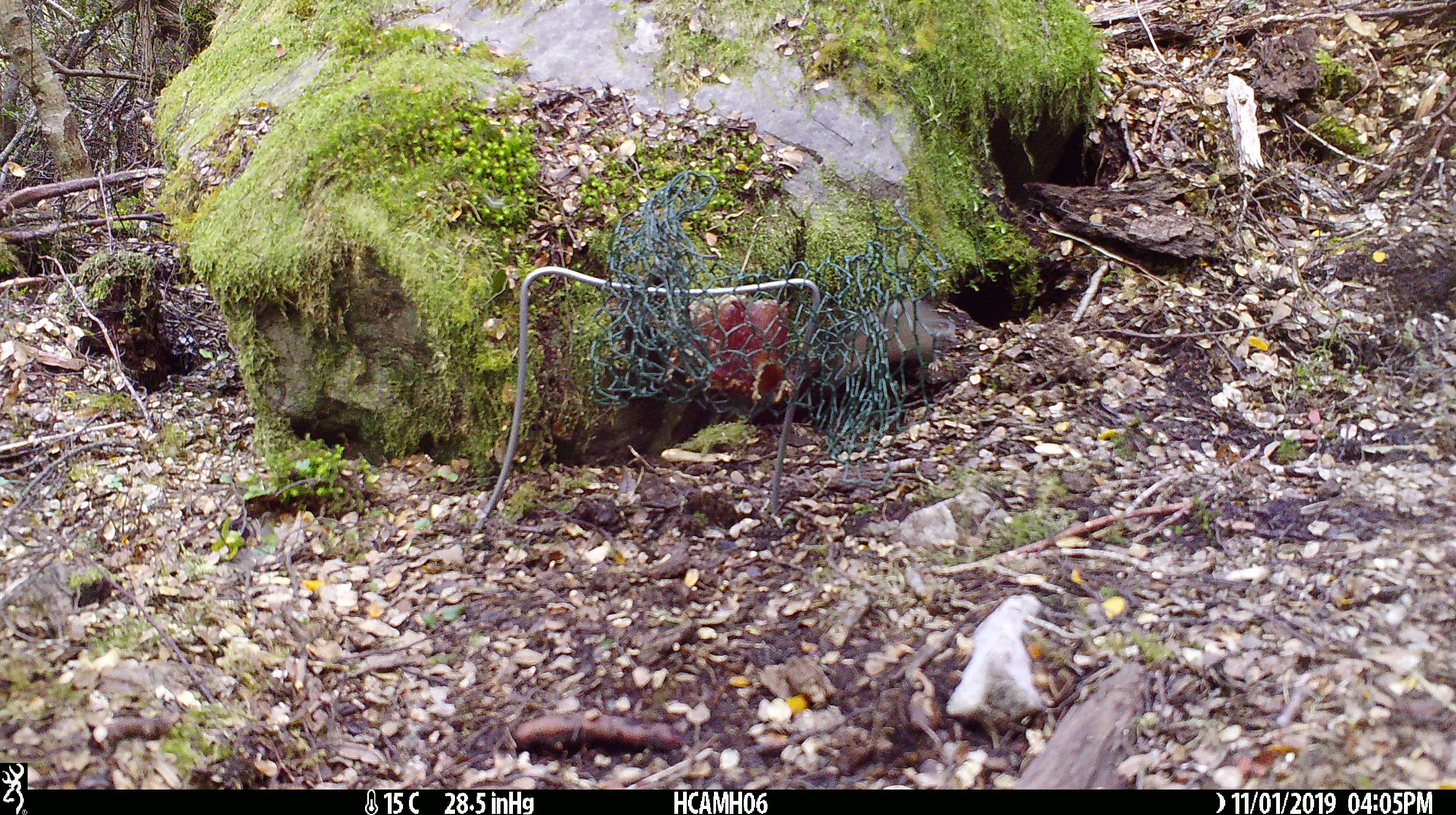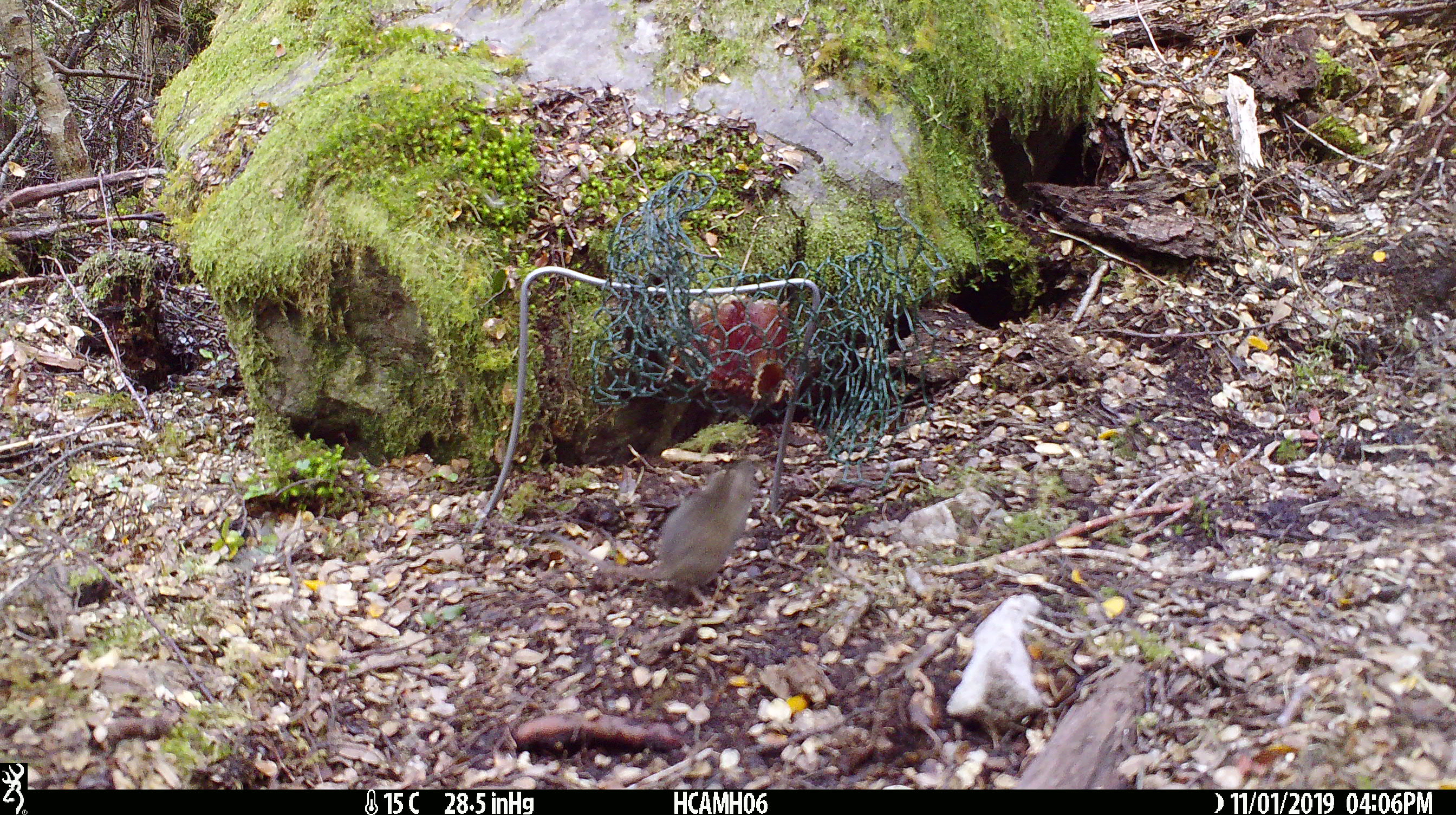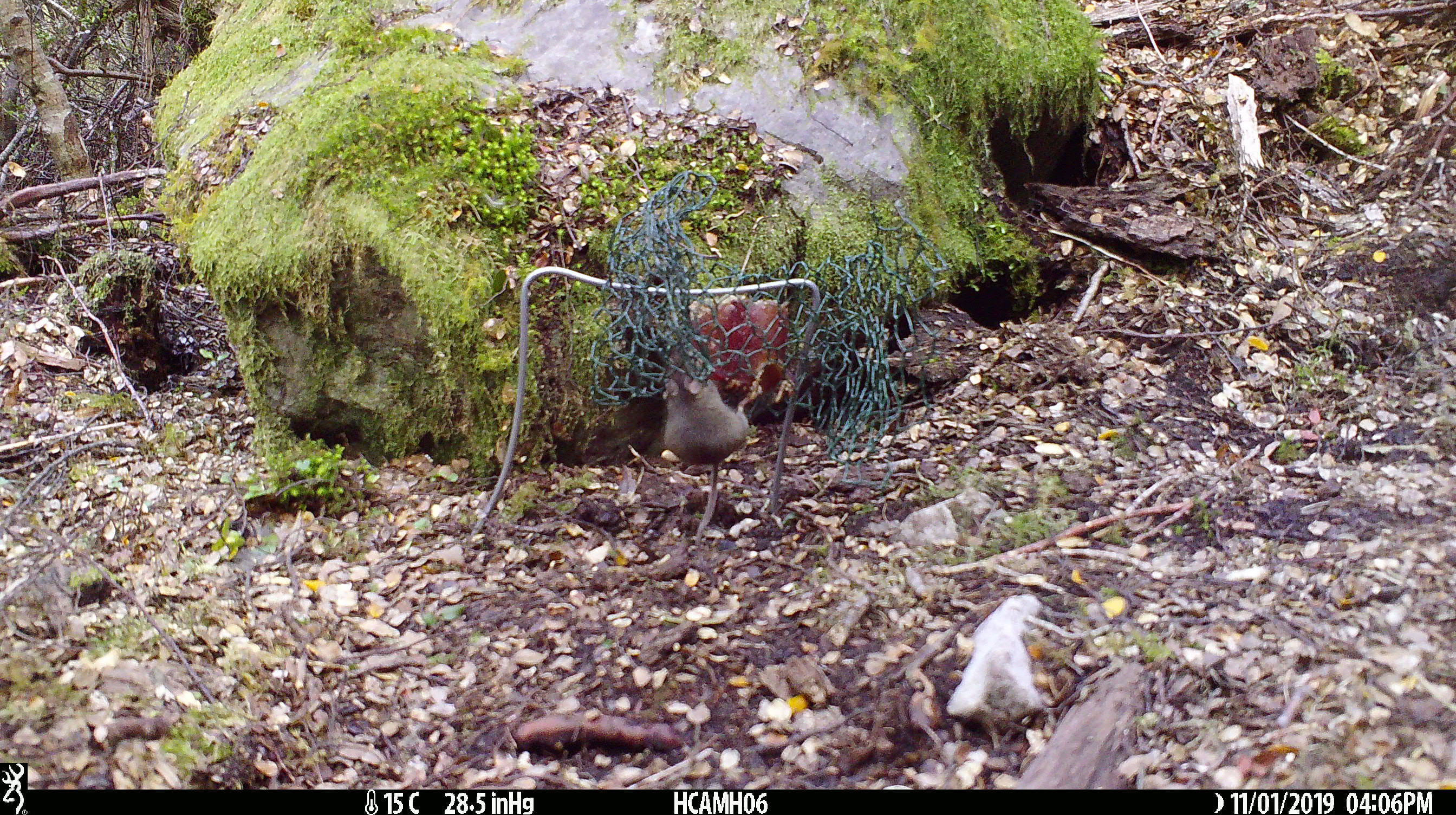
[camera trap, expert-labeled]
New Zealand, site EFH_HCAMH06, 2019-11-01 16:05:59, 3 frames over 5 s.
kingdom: Animalia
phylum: Chordata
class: Mammalia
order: Rodentia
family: Muridae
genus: Mus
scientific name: Mus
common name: mouse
Mouse (Mus).